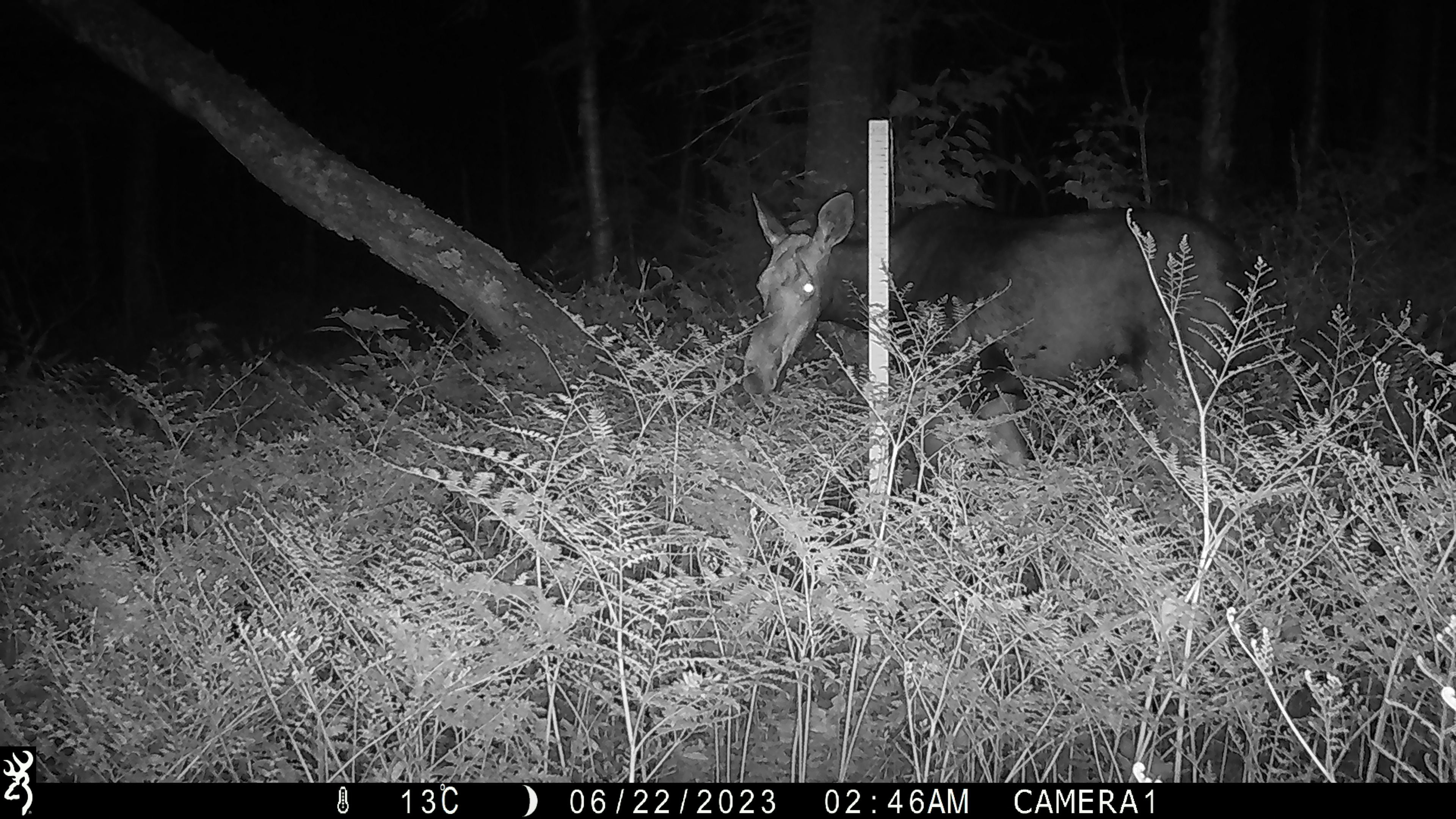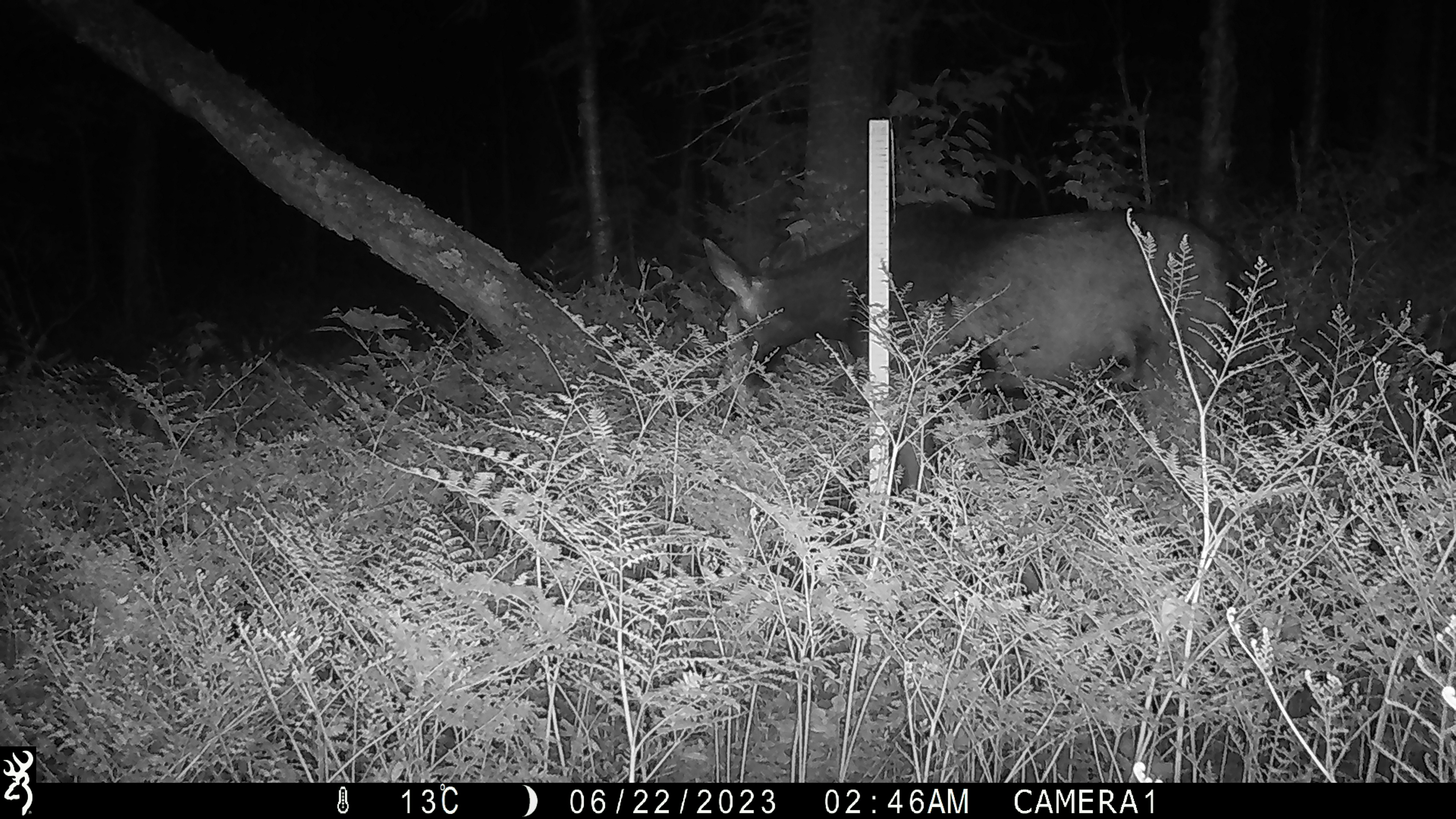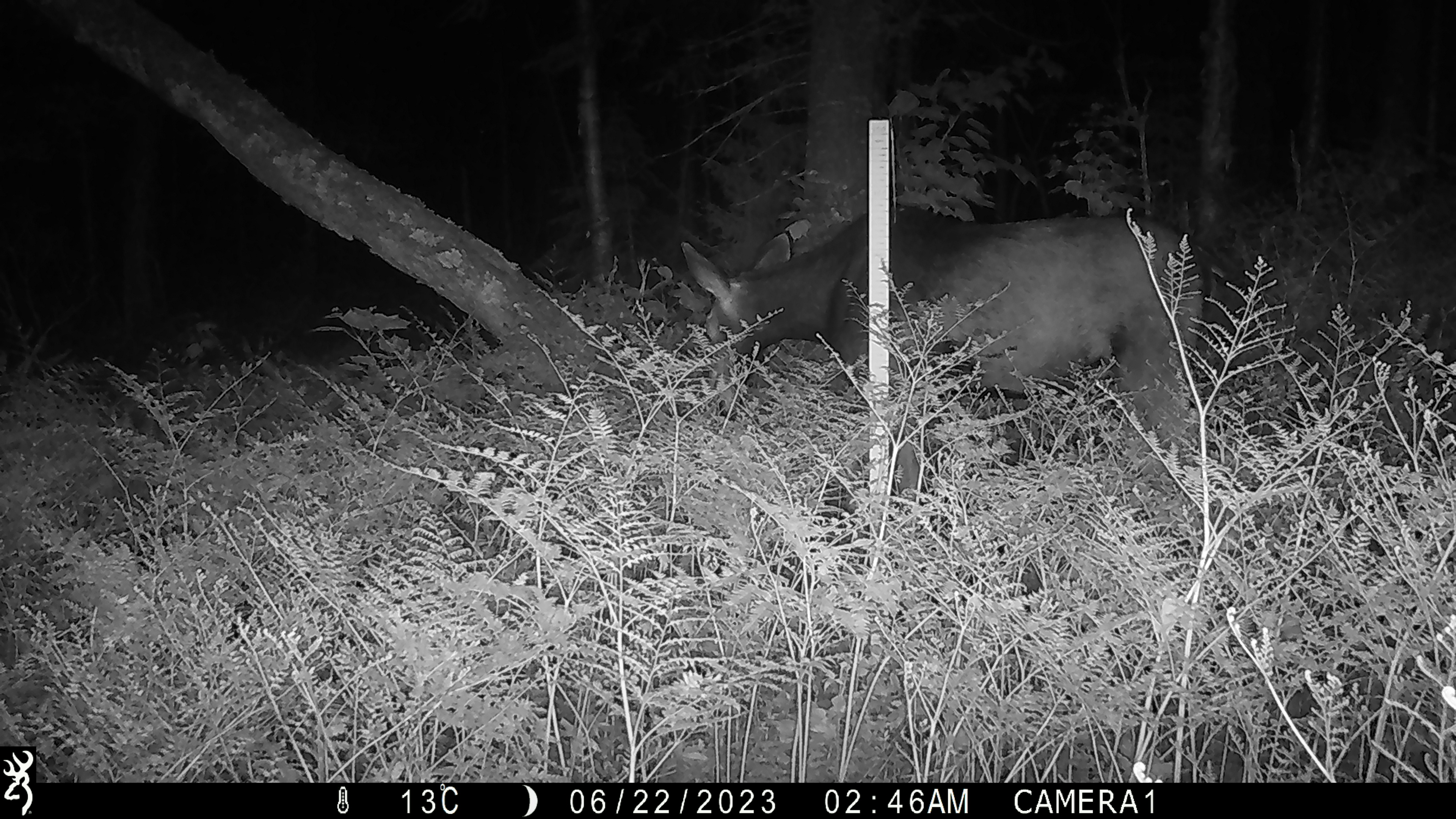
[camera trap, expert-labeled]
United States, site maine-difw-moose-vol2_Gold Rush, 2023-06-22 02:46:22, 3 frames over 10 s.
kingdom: Animalia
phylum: Chordata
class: Mammalia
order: Artiodactyla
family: Cervidae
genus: Alces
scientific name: Alces alces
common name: moose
Moose (Alces alces).